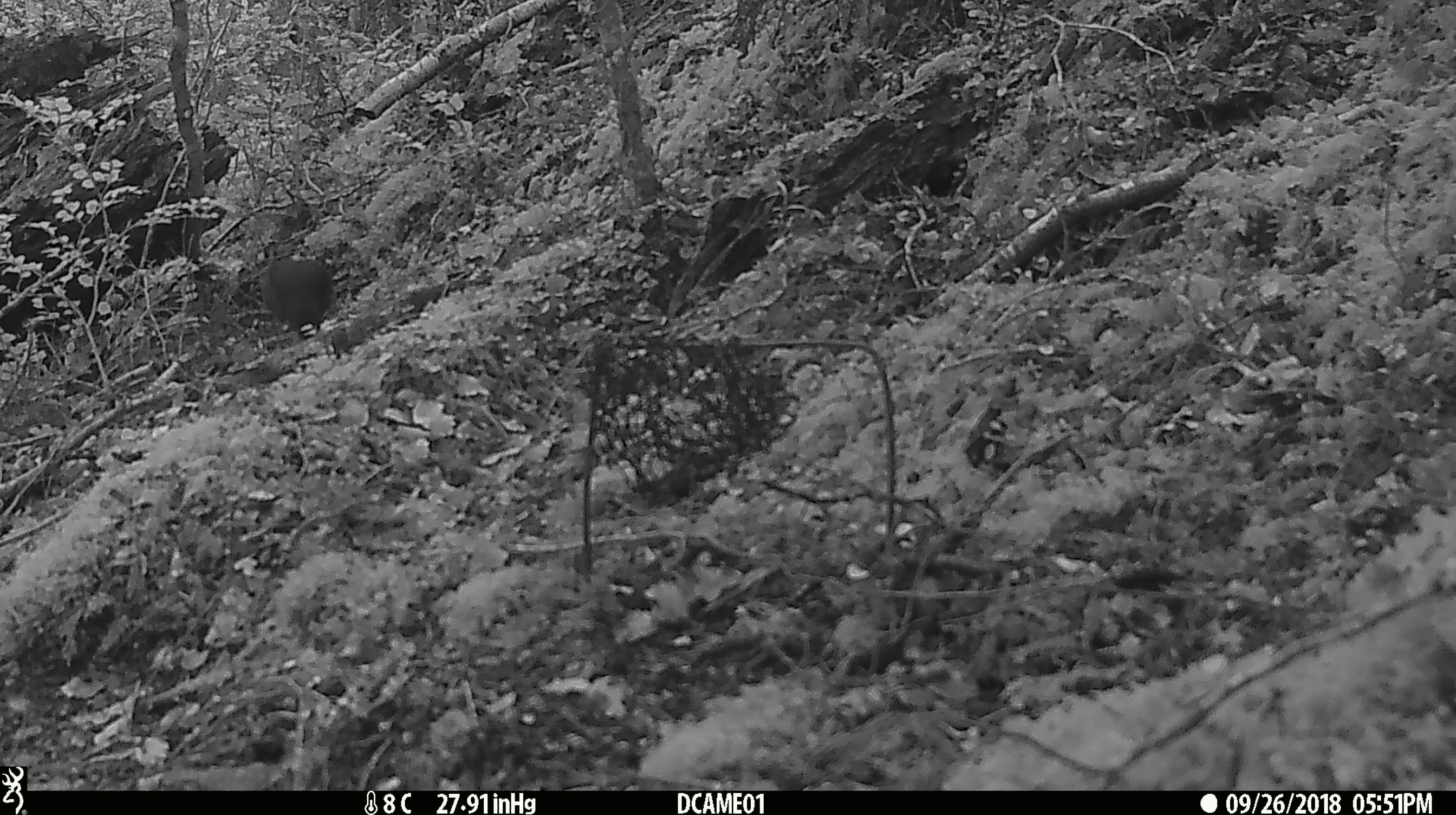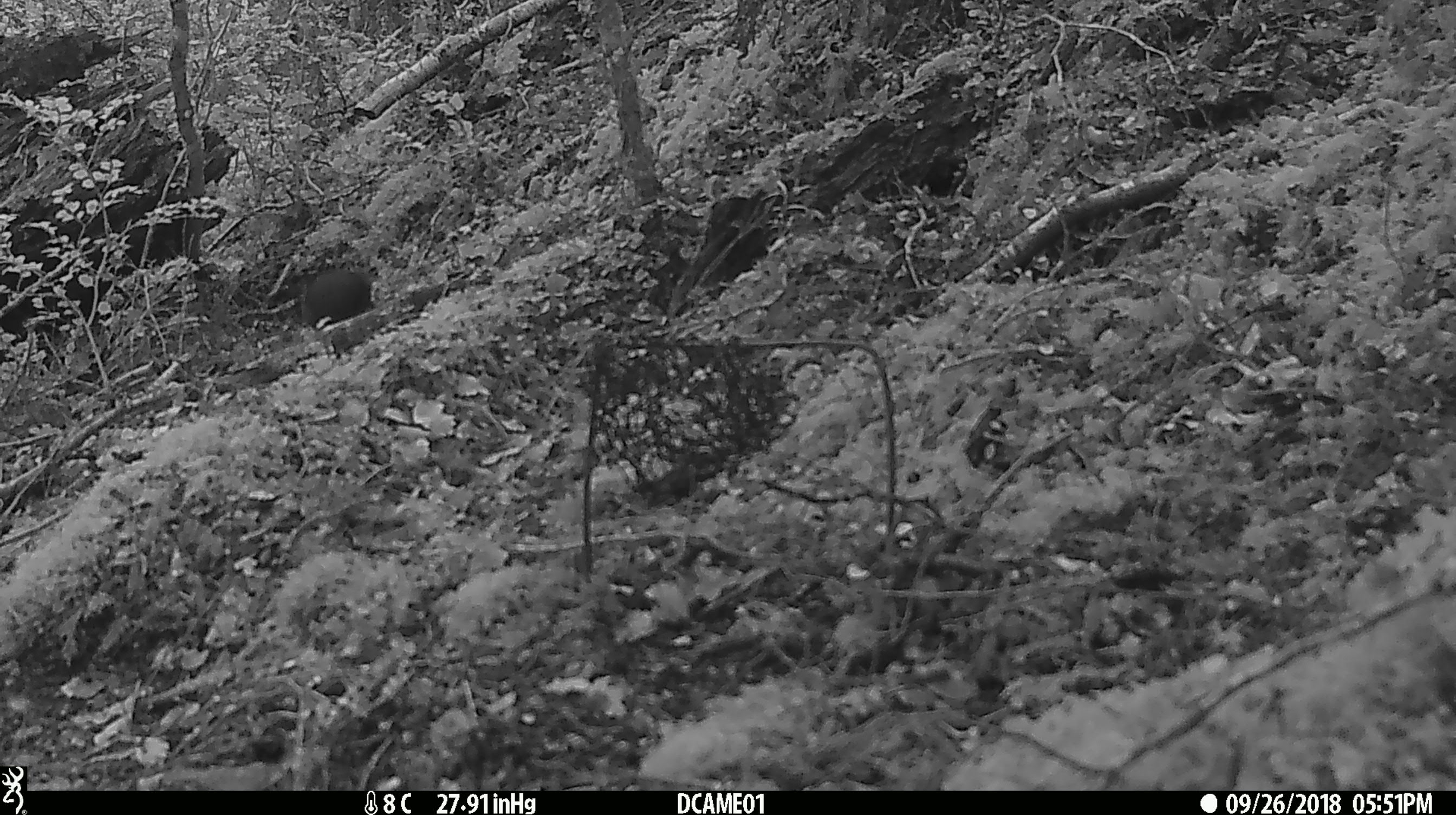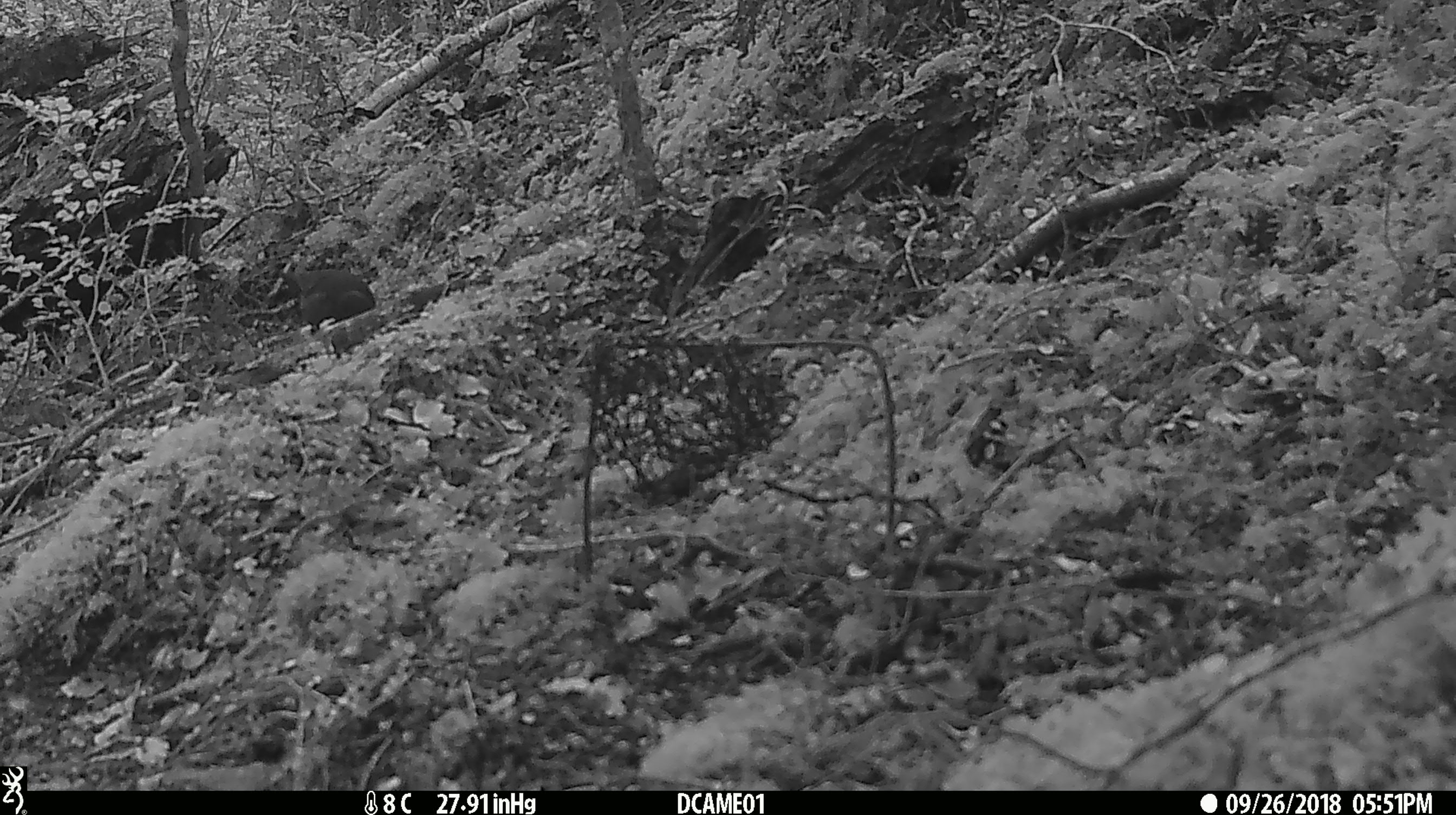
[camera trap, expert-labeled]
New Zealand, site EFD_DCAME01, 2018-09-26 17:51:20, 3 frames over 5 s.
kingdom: Animalia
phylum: Chordata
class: Aves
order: Passeriformes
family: Turdidae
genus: Turdus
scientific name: Turdus merula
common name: eurasian blackbird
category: blackbird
Blackbird (eurasian blackbird) (Turdus merula).